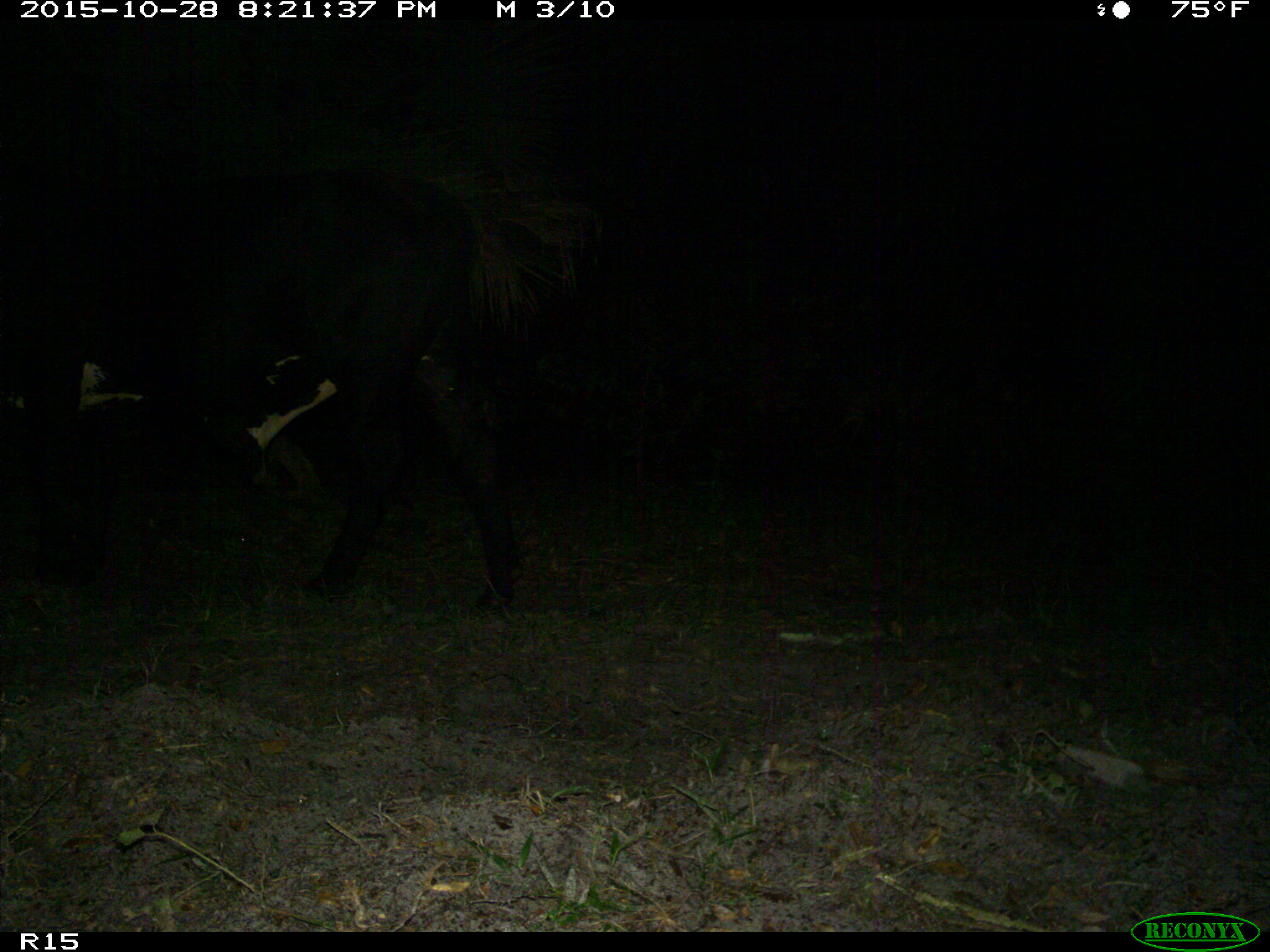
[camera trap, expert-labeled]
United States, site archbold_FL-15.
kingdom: Animalia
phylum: Chordata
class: Mammalia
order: Artiodactyla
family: Bovidae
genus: Bos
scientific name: Bos taurus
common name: domestic cow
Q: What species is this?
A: Bos taurus (domestic cow).